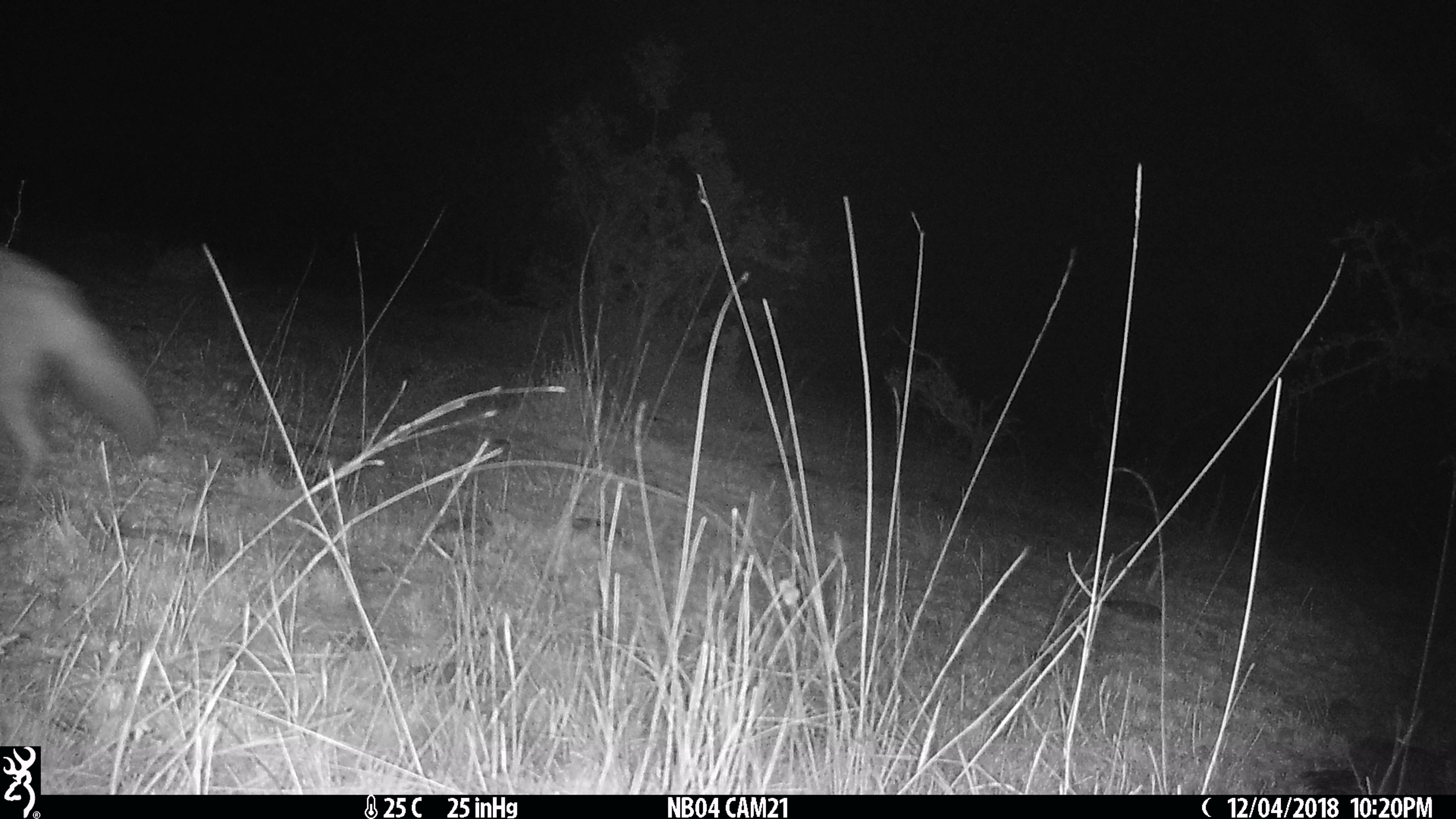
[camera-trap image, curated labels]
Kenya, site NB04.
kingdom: Animalia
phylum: Chordata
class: Mammalia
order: Carnivora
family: Hyaenidae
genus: Proteles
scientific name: Proteles cristatus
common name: aardwolf